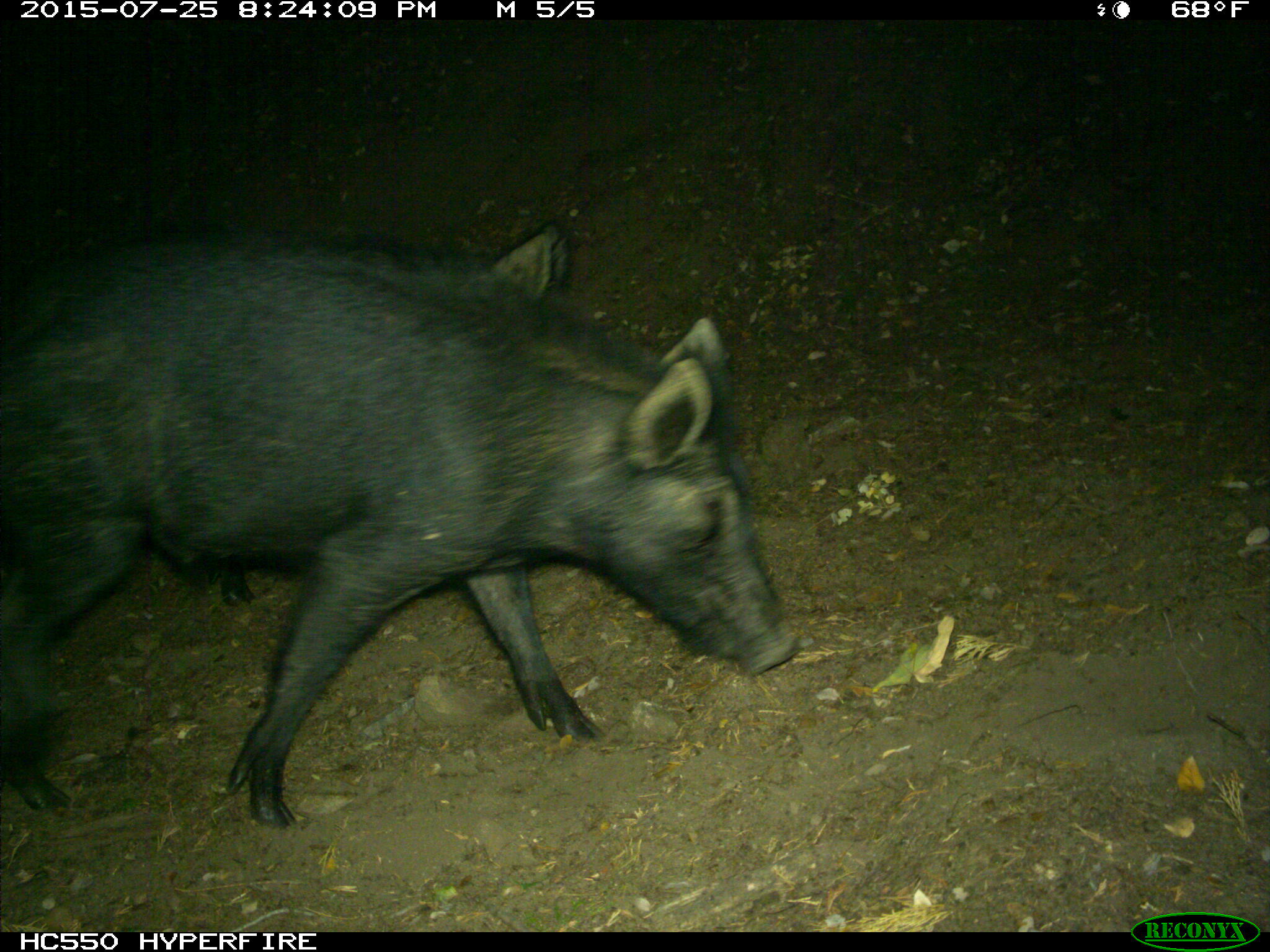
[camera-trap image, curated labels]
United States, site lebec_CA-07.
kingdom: Animalia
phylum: Chordata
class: Mammalia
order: Artiodactyla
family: Suidae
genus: Sus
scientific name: Sus scrofa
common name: wild boar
Sus scrofa (wild boar).